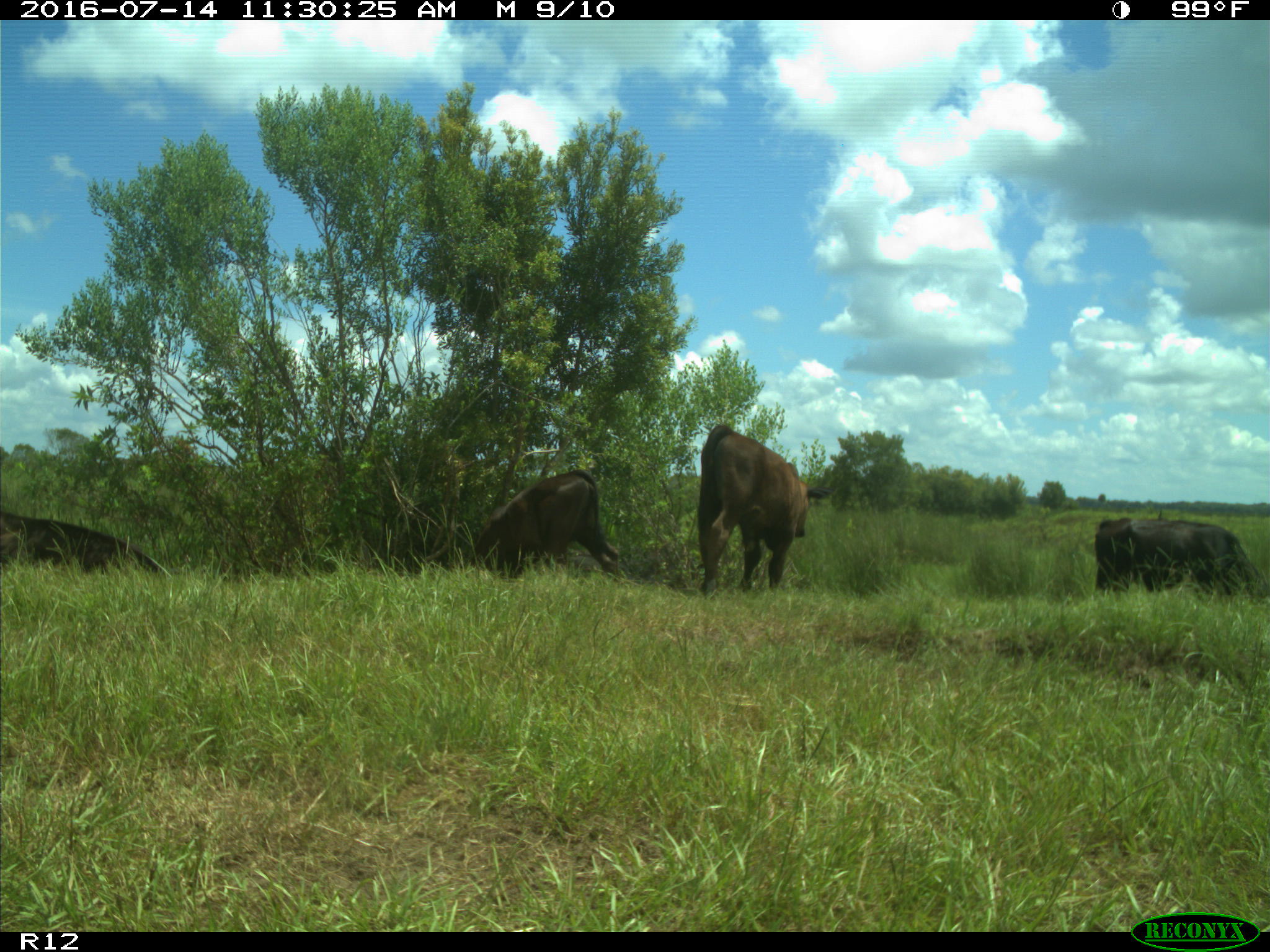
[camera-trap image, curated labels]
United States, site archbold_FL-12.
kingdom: Animalia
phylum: Chordata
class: Mammalia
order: Artiodactyla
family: Bovidae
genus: Bos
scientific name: Bos taurus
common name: domestic cow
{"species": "Bos taurus (domestic cow)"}